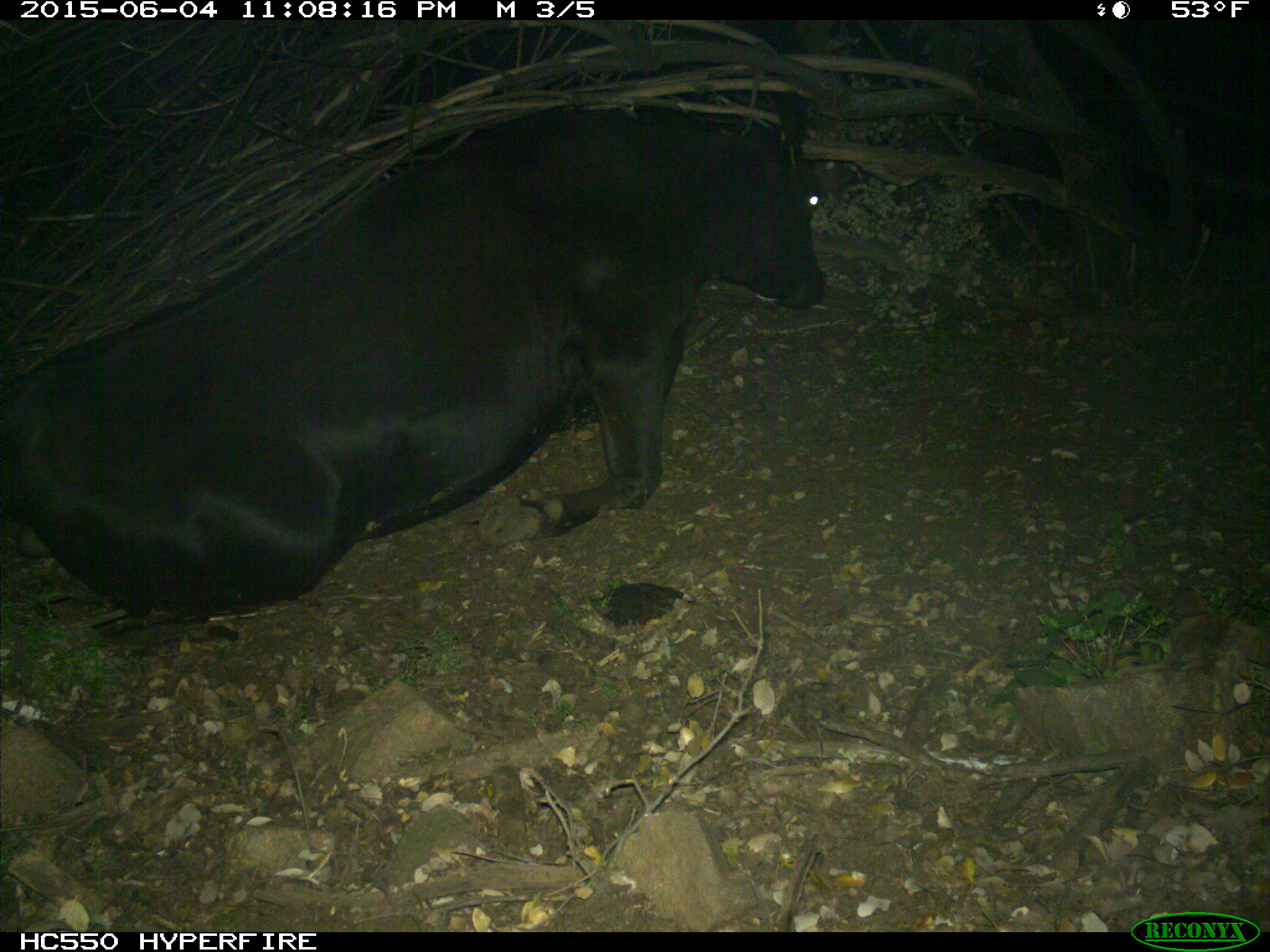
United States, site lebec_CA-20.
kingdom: Animalia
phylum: Chordata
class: Mammalia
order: Artiodactyla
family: Bovidae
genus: Bos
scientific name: Bos taurus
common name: domestic cow